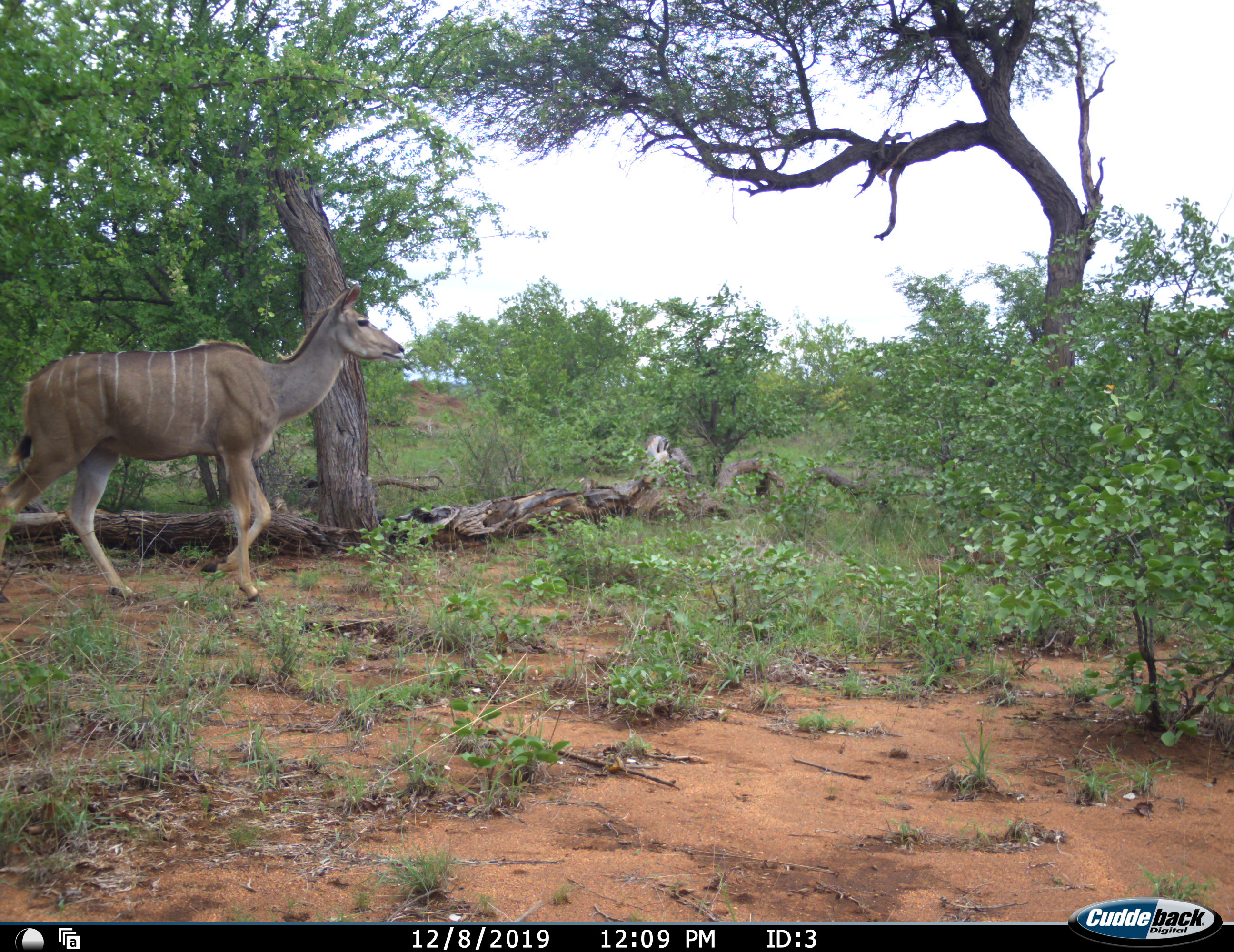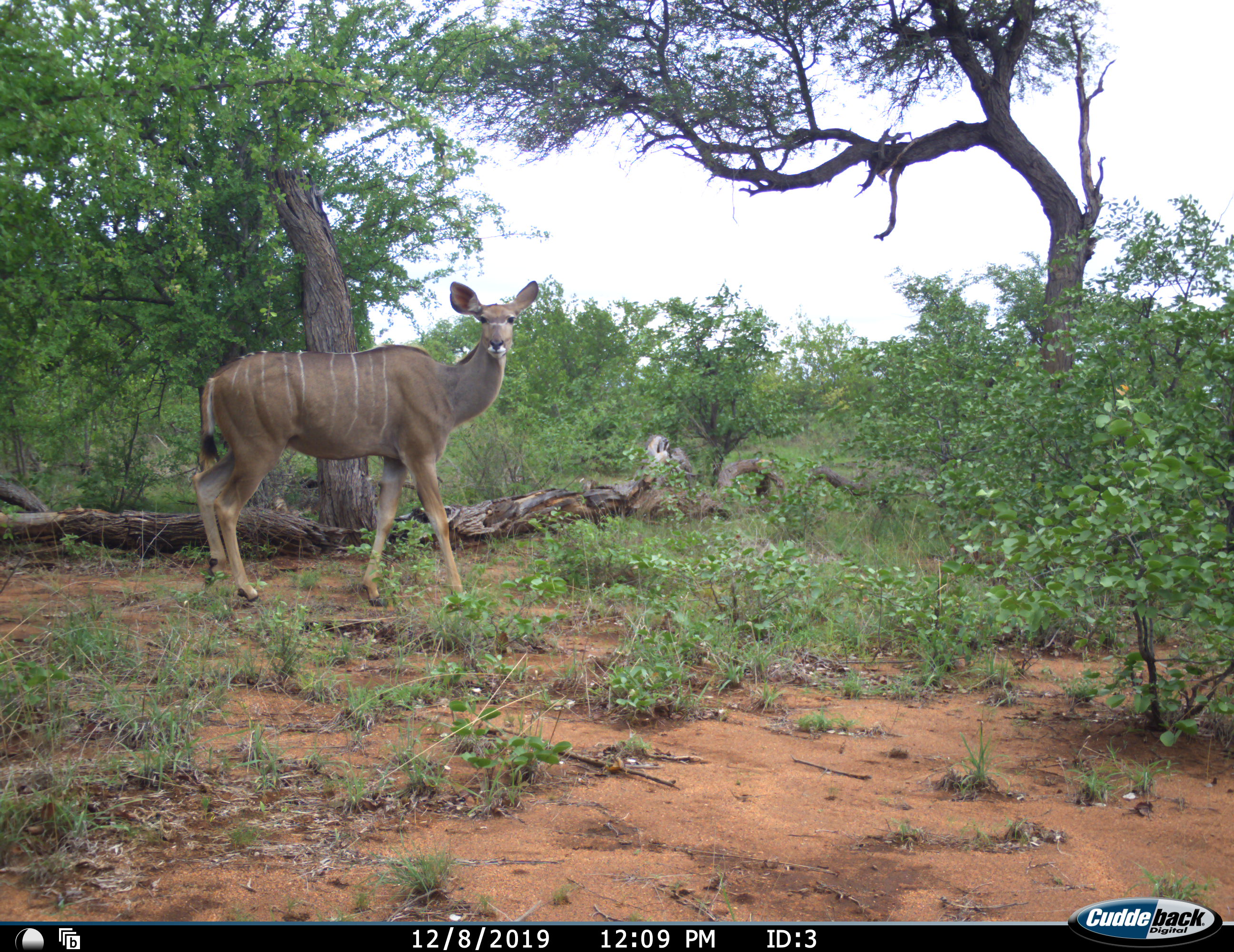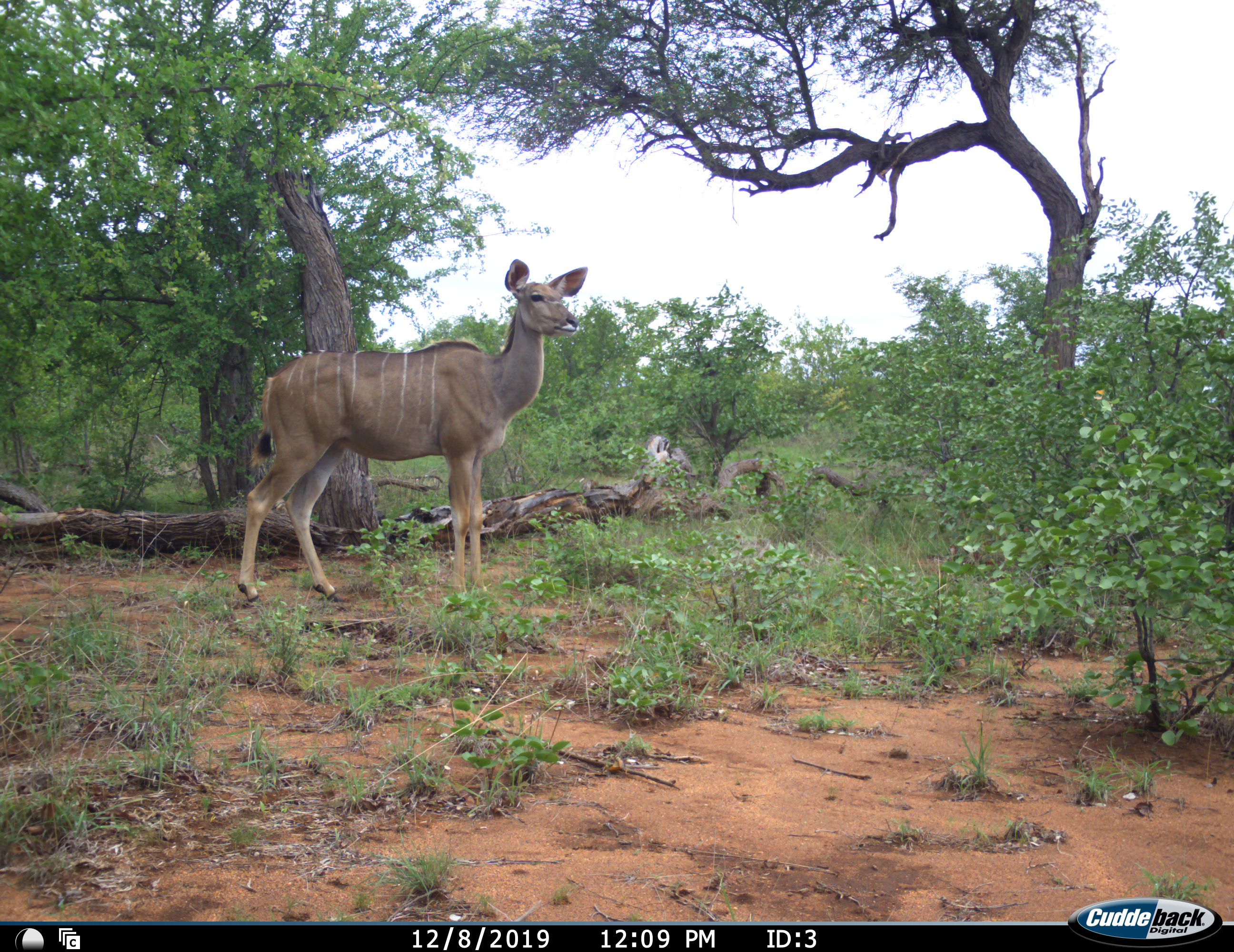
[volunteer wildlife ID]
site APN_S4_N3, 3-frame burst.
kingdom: Animalia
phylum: Chordata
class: Mammalia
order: Artiodactyla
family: Bovidae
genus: Tragelaphus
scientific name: Tragelaphus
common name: kudu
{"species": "kudu (Tragelaphus)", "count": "1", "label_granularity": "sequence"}